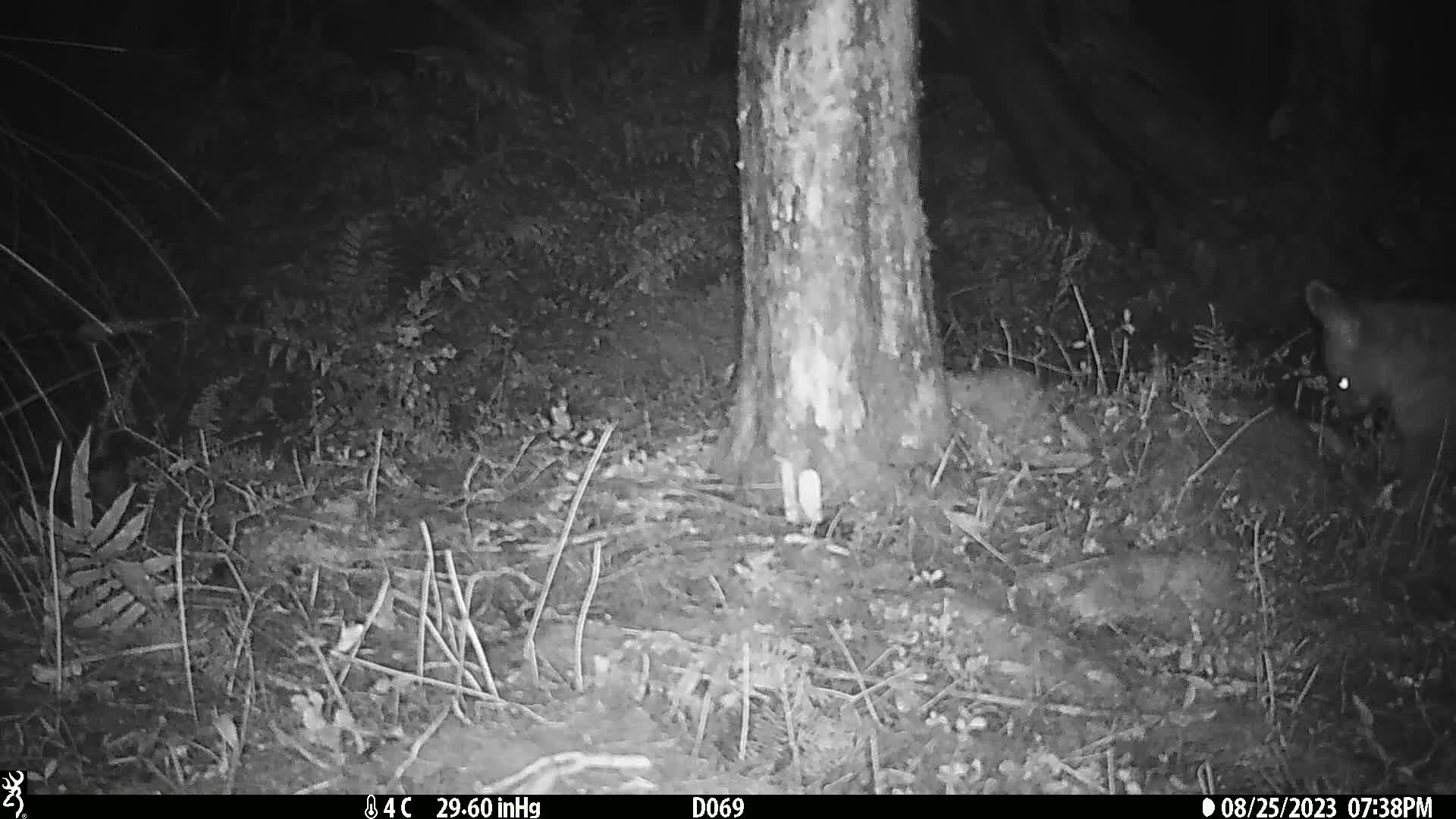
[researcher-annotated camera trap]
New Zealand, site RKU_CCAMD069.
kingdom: Animalia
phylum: Chordata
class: Mammalia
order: Diprotodontia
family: Phalangeridae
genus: Trichosurus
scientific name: Trichosurus vulpecula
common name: common brushtail possum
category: possum